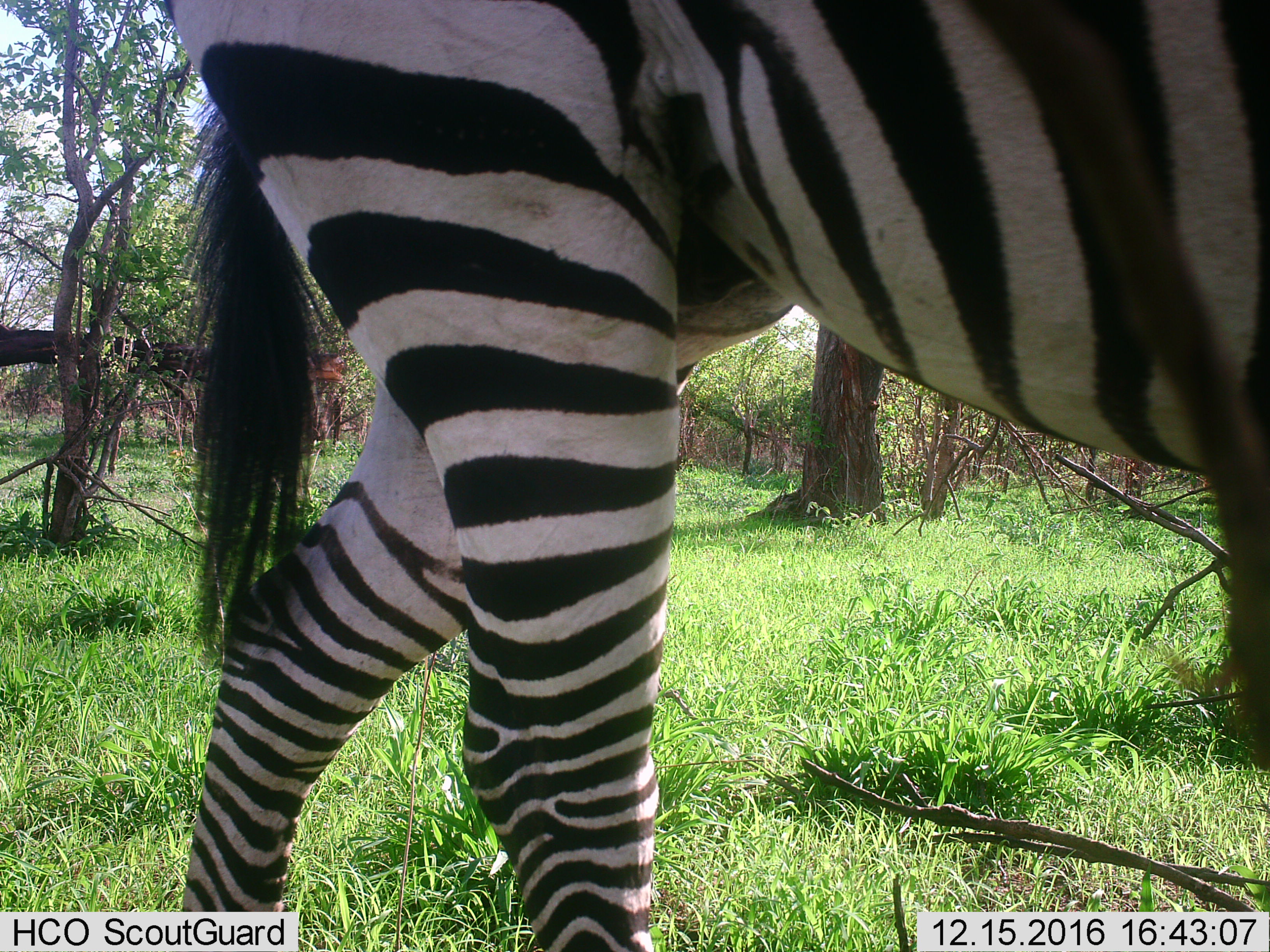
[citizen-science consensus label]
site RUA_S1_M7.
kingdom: Animalia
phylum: Chordata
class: Mammalia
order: Perissodactyla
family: Equidae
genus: Equus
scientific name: Equus quagga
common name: plains zebra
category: zebraplains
Zebraplains (plains zebra) (Equus quagga), count 1. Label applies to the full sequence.